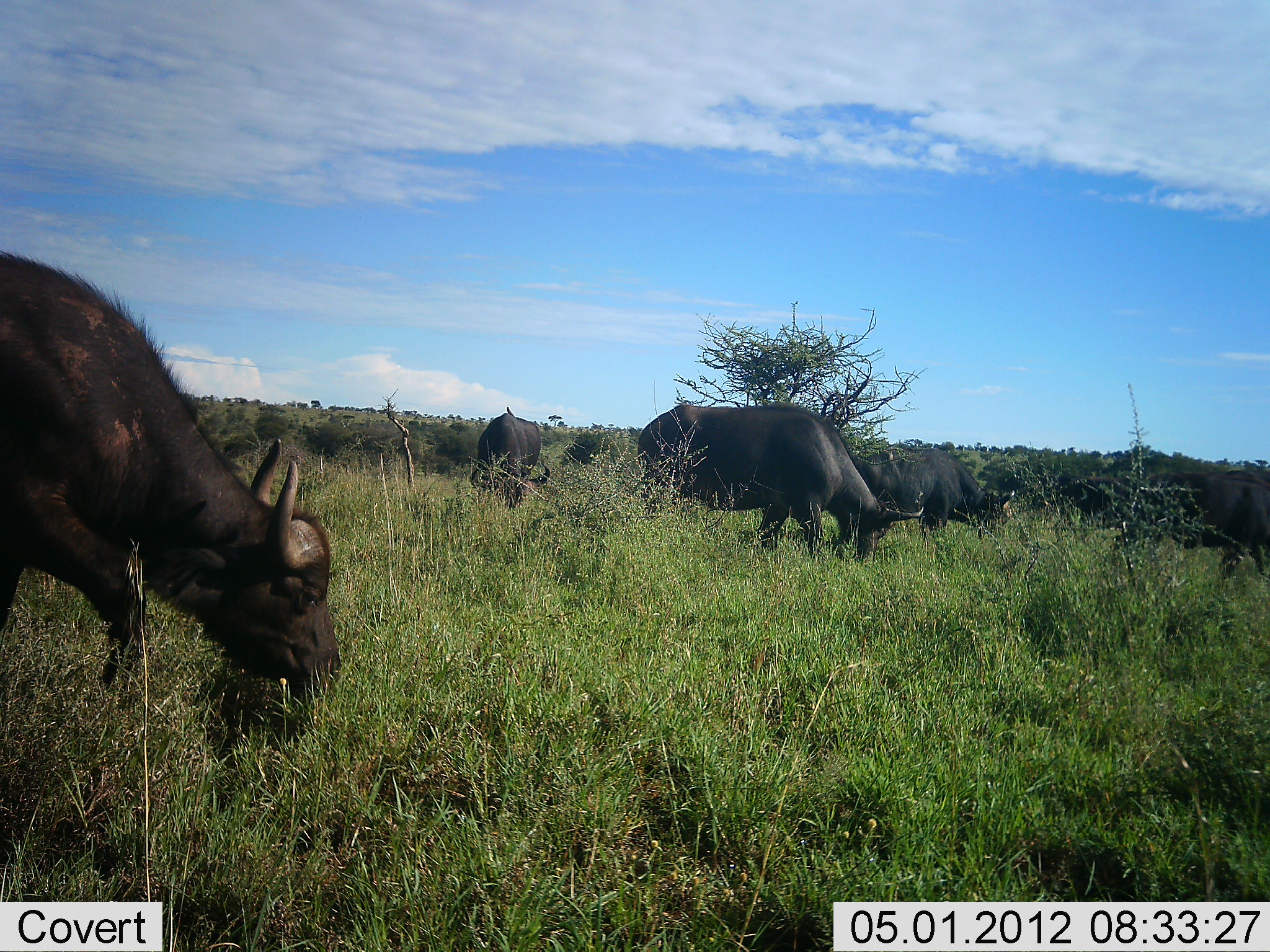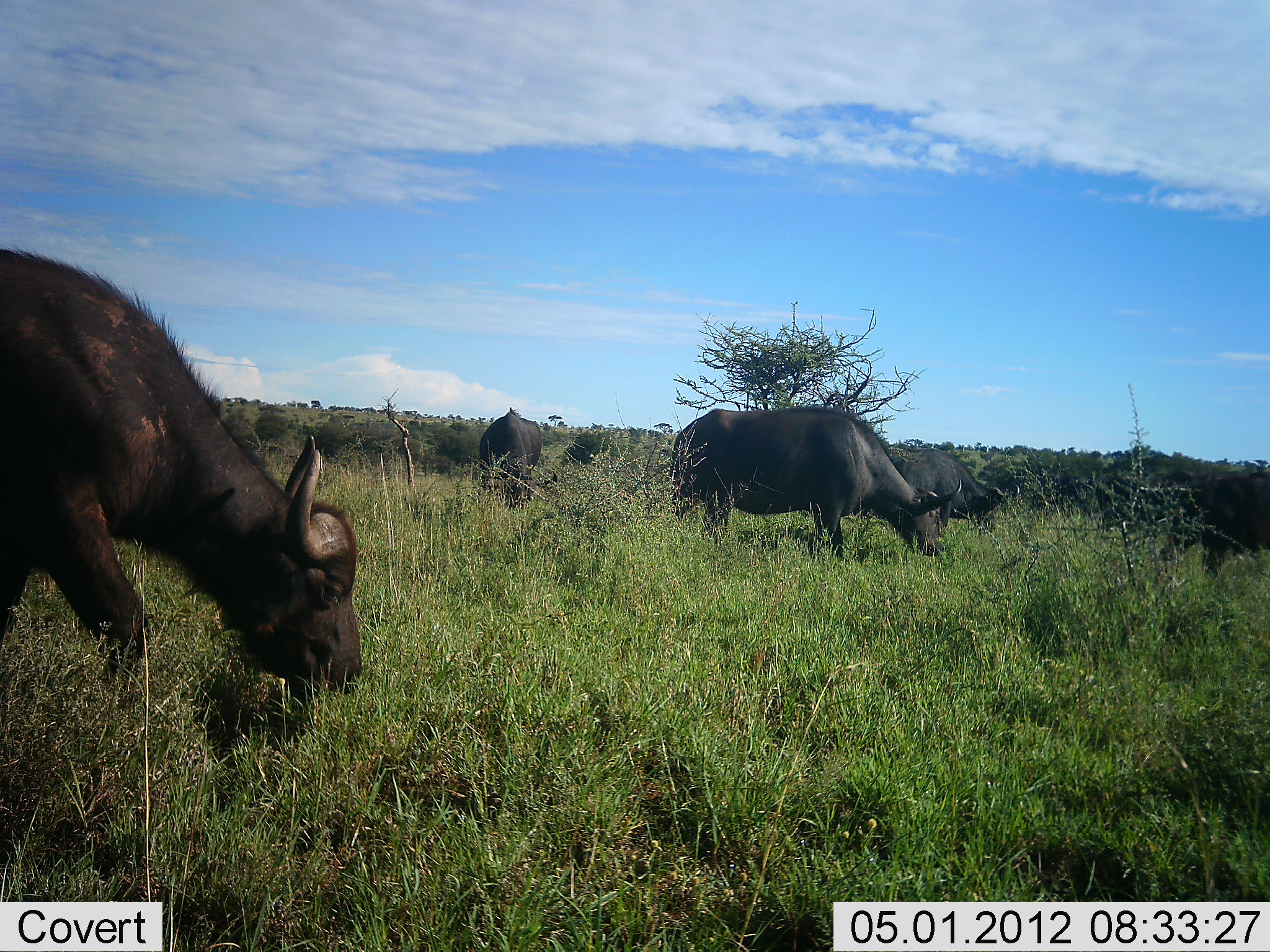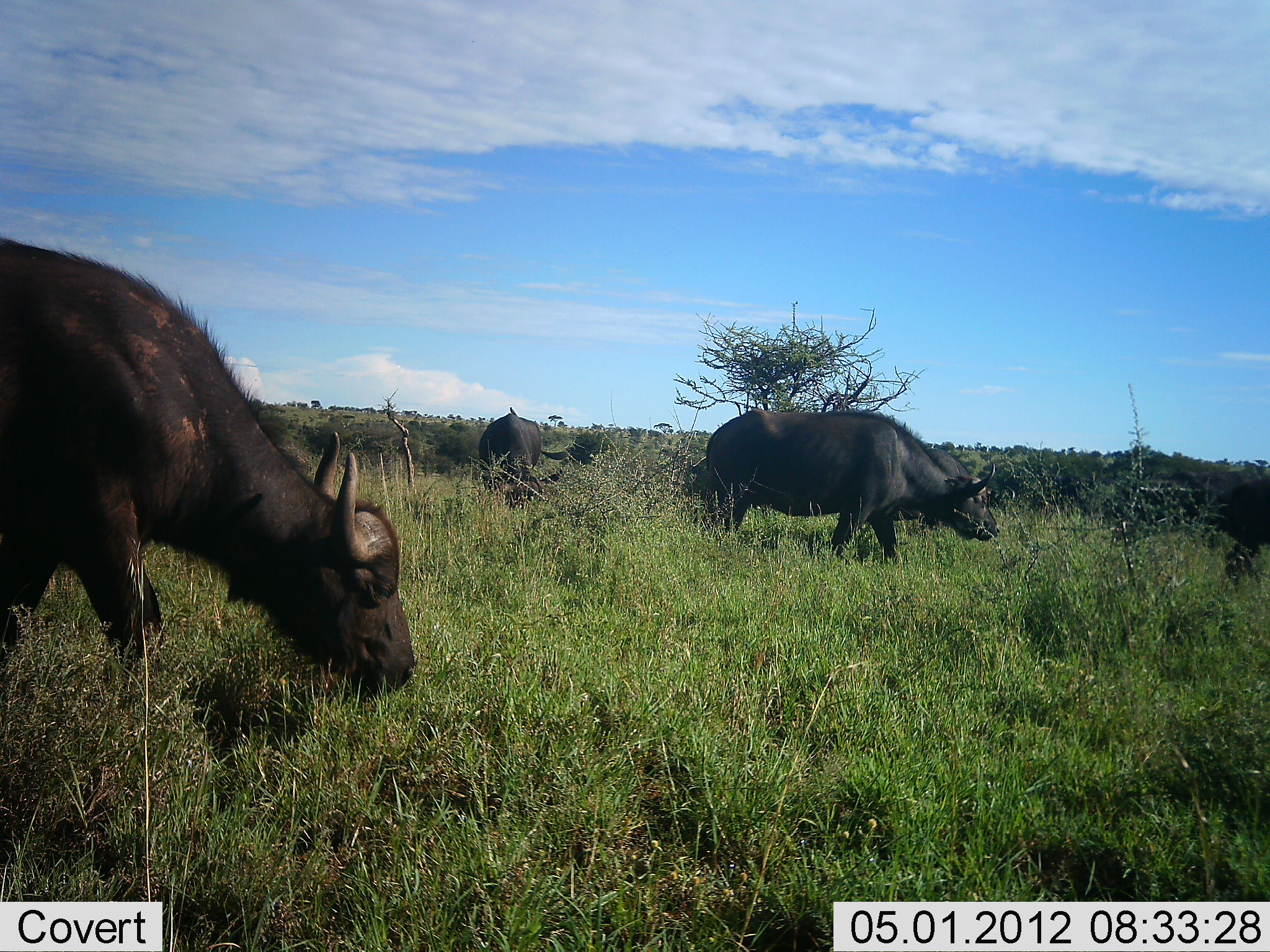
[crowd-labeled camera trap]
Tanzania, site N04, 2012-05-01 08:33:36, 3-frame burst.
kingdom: Animalia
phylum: Chordata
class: Mammalia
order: Artiodactyla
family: Bovidae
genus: Syncerus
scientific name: Syncerus caffer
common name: cape buffalo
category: buffalo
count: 6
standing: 12%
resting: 0%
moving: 29%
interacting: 0%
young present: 0%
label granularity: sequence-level